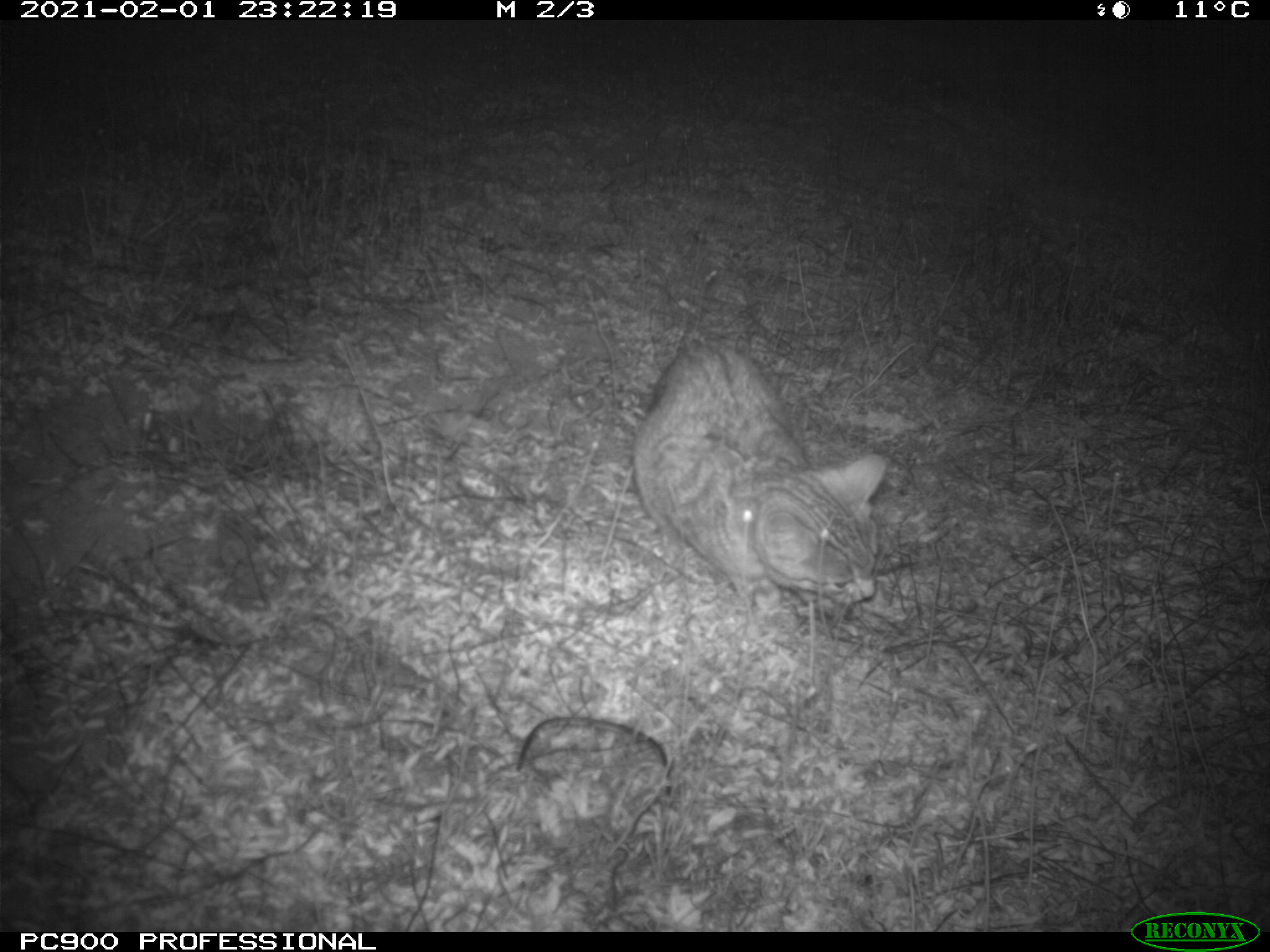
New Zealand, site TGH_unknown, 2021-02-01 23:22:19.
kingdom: Animalia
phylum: Chordata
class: Mammalia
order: Carnivora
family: Felidae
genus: Felis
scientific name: Felis catus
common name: domestic cat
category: cat